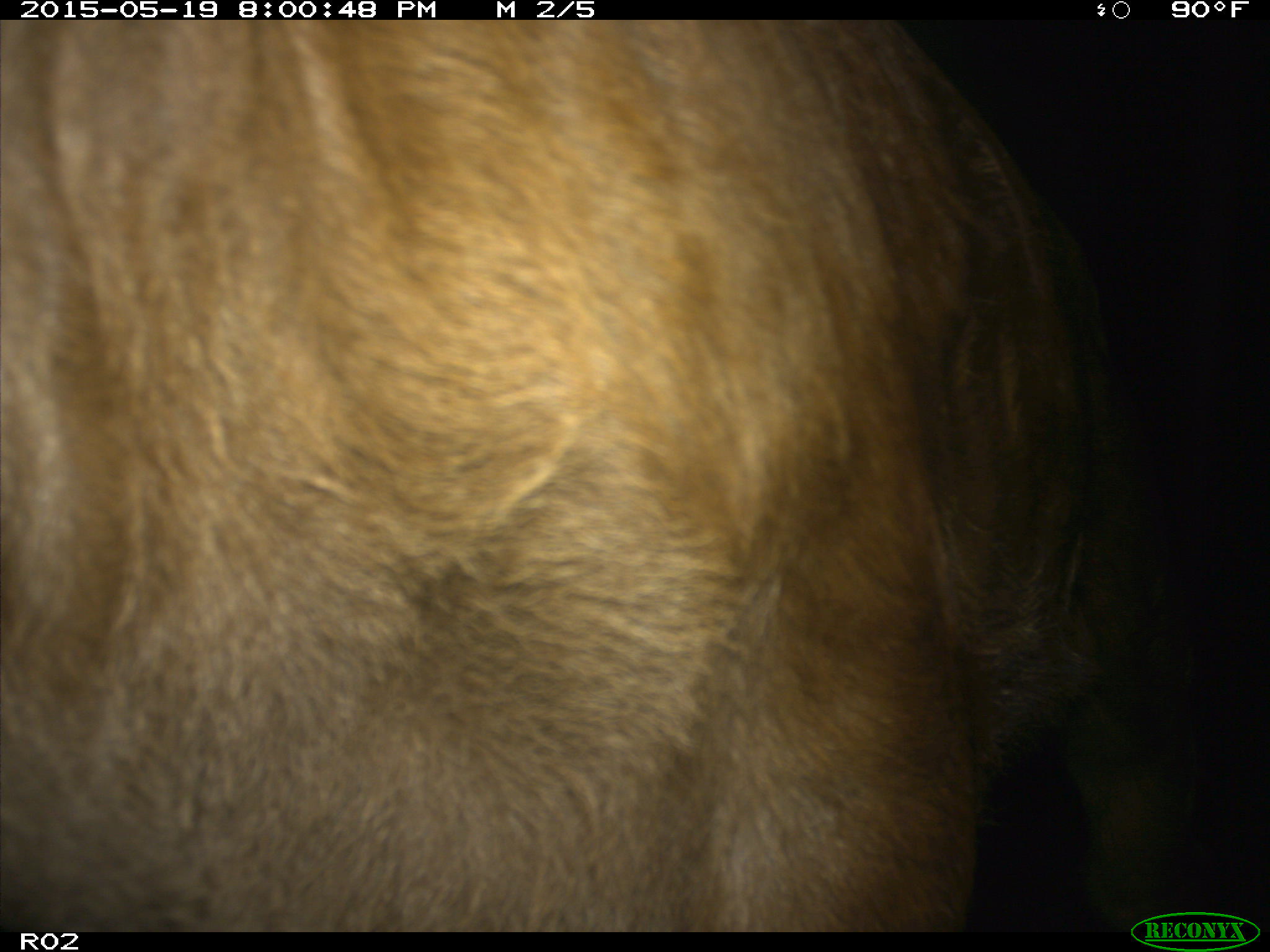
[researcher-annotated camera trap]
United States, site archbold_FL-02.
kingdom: Animalia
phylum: Chordata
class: Mammalia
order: Artiodactyla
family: Bovidae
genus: Bos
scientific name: Bos taurus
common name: domestic cow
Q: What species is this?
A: Bos taurus (domestic cow).